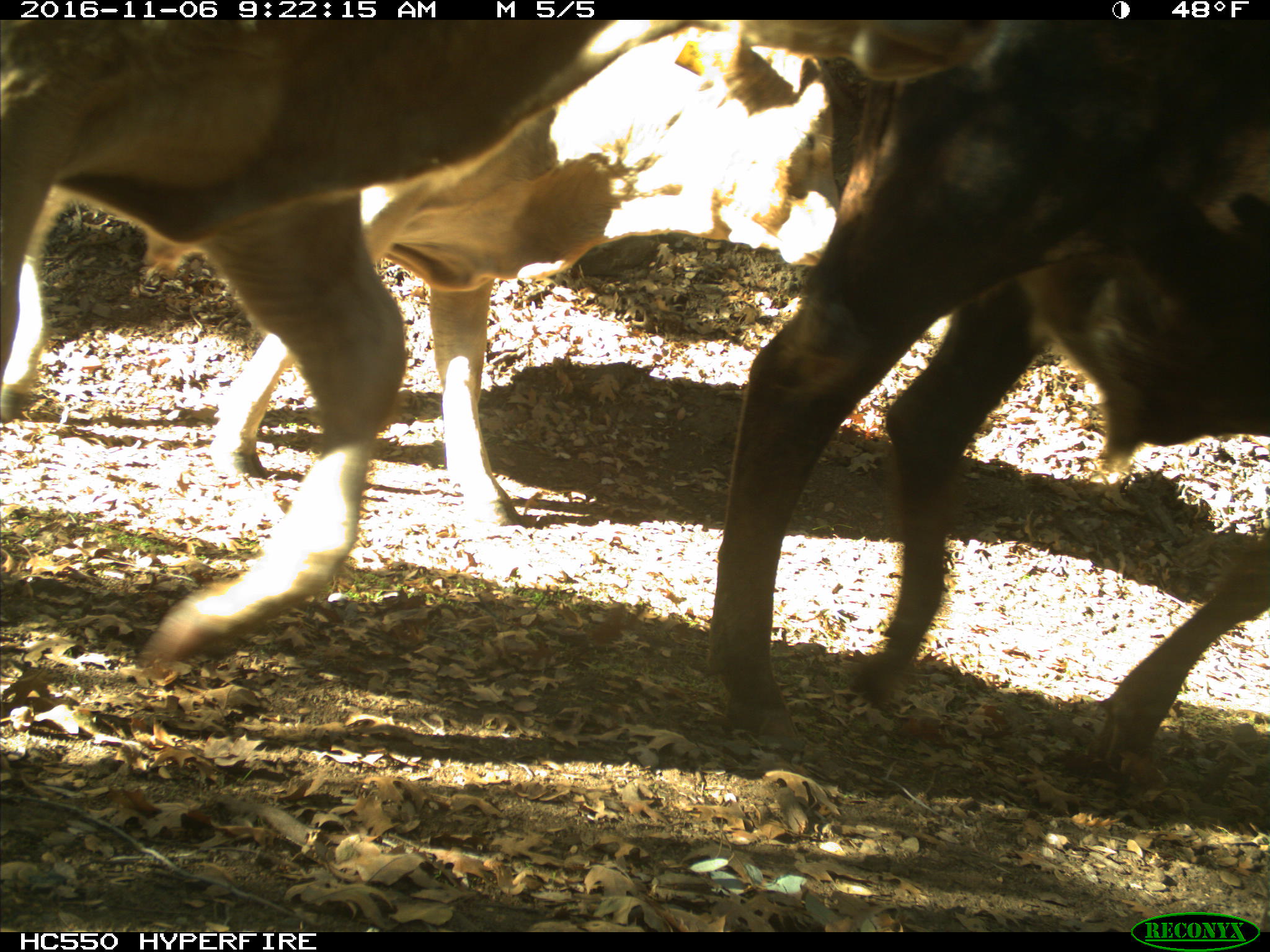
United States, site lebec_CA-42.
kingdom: Animalia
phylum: Chordata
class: Mammalia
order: Artiodactyla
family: Bovidae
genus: Bos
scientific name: Bos taurus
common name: domestic cow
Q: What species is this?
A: Bos taurus (domestic cow).